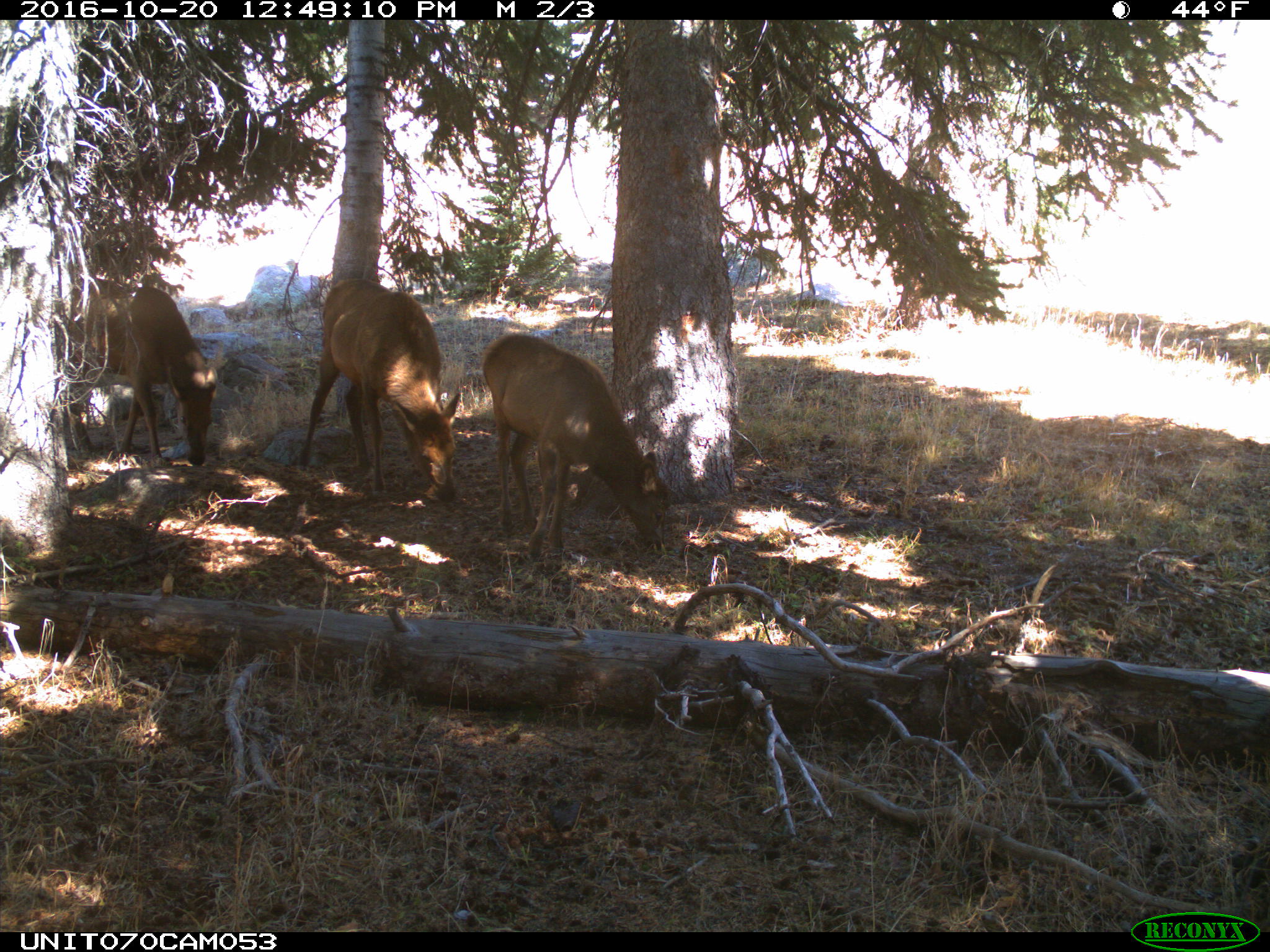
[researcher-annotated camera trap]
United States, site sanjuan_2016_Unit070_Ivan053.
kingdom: Animalia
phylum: Chordata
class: Mammalia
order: Artiodactyla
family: Cervidae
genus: Cervus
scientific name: Cervus elaphus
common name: red deer